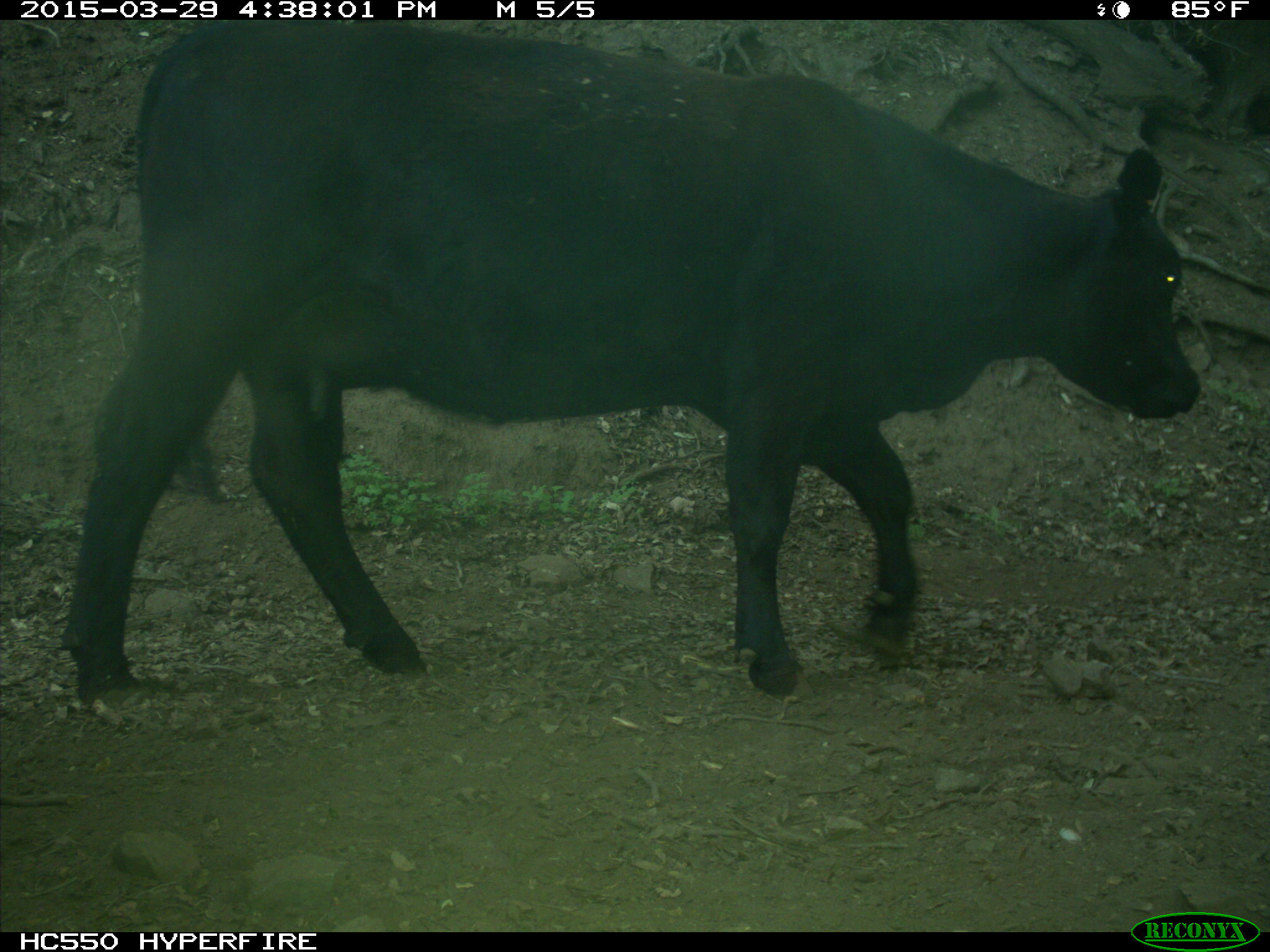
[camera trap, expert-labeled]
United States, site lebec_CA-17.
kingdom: Animalia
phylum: Chordata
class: Mammalia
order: Artiodactyla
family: Bovidae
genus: Bos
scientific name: Bos taurus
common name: domestic cow